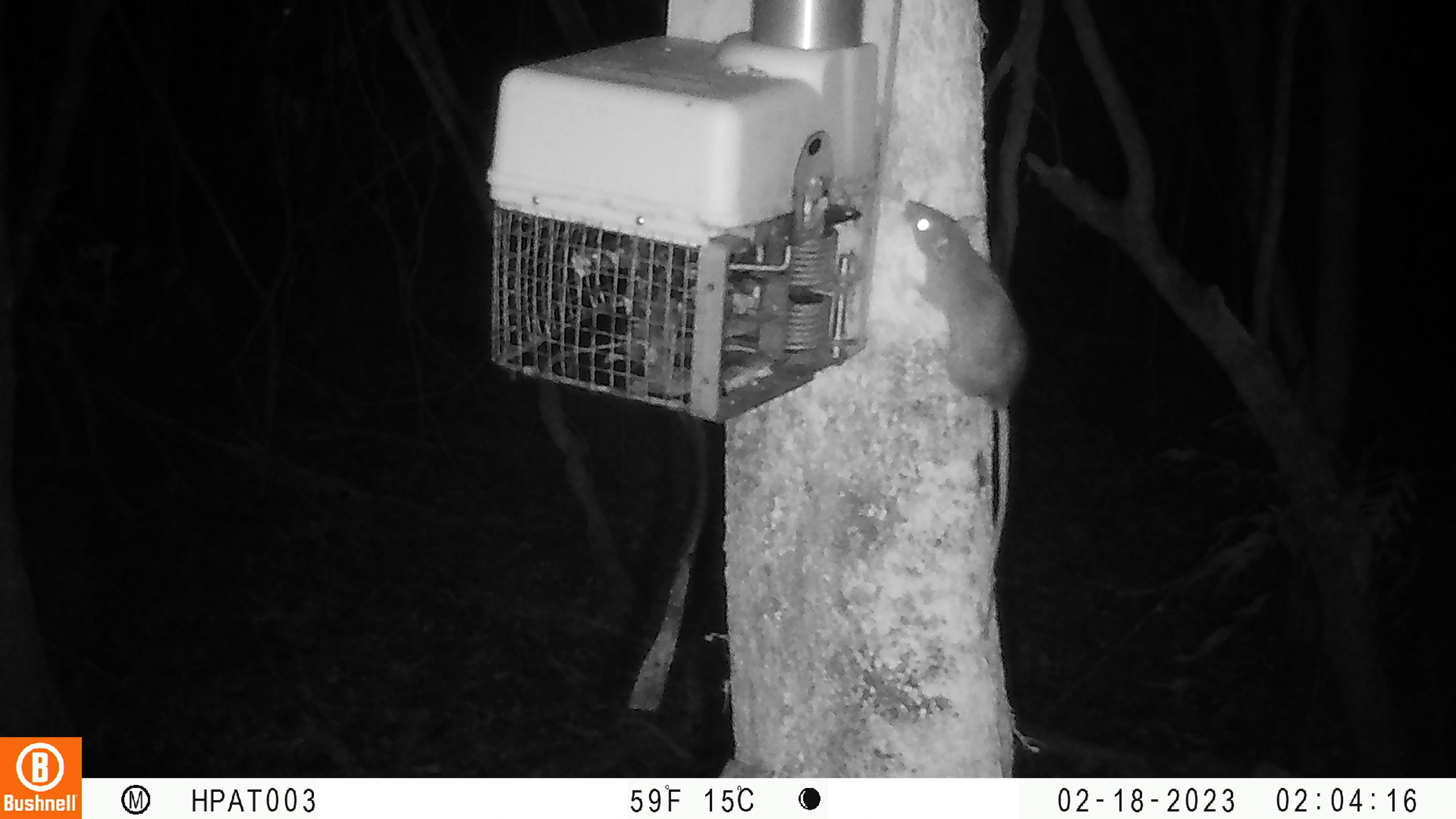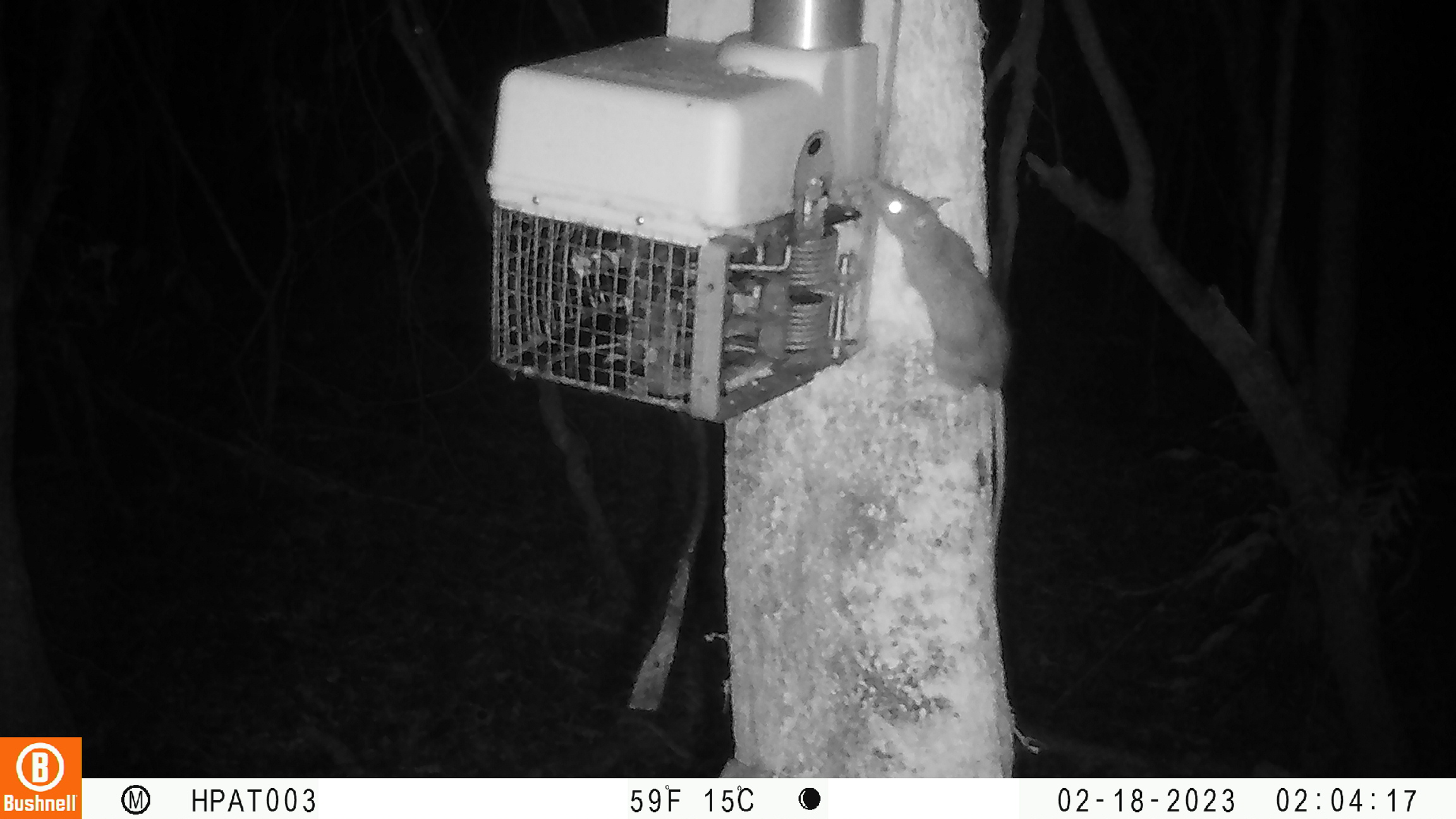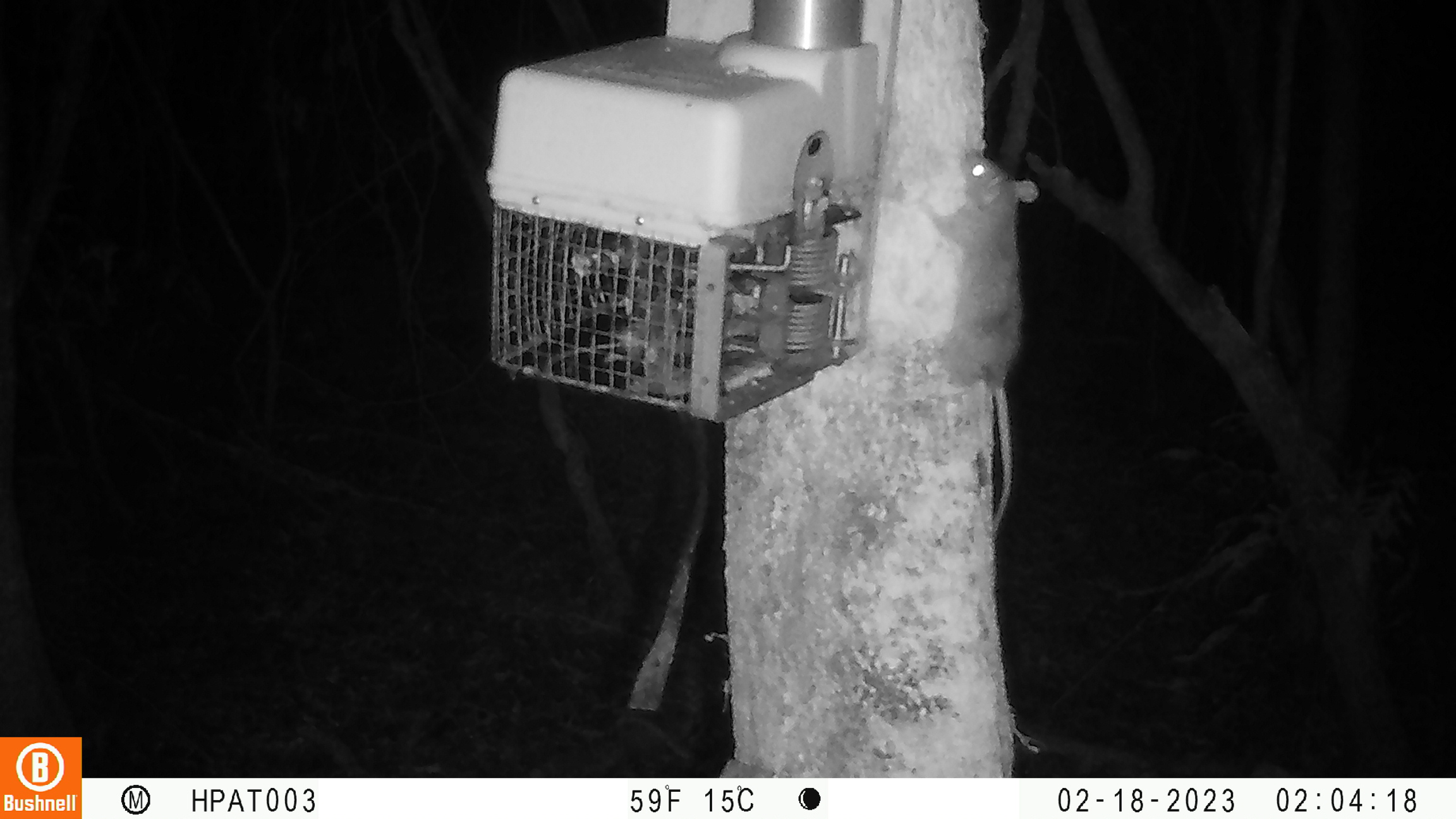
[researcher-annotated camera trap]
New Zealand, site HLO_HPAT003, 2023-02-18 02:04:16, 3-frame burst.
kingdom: Animalia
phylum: Chordata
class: Mammalia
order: Rodentia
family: Muridae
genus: Rattus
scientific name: Rattus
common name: rat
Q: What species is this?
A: Rat (Rattus).